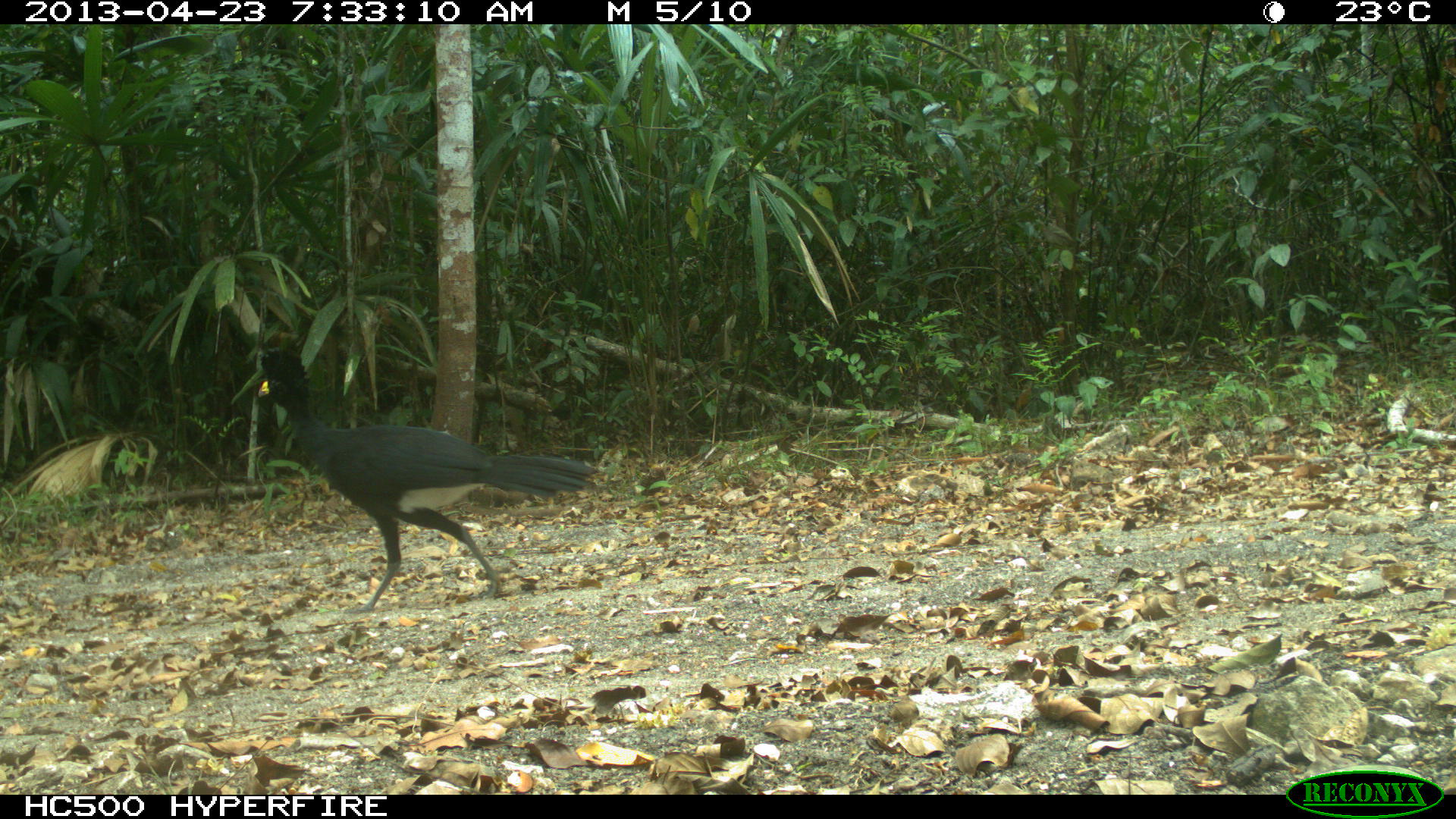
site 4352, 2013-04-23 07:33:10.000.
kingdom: Animalia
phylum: Chordata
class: Aves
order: Galliformes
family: Cracidae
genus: Crax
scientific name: Crax rubra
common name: great curassow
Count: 1.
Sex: male.